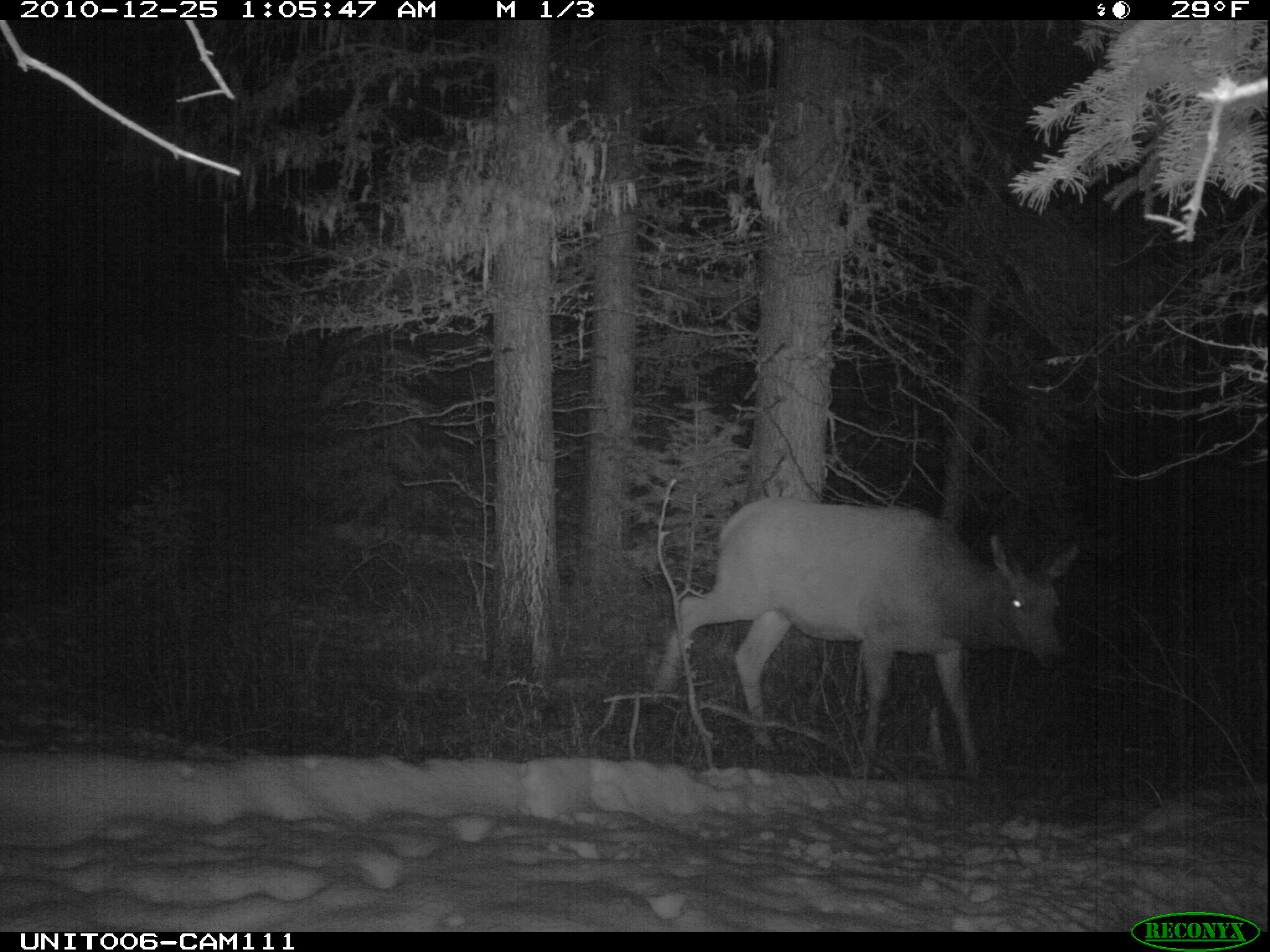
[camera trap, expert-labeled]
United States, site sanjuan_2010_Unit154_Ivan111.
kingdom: Animalia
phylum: Chordata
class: Mammalia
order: Artiodactyla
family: Cervidae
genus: Cervus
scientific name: Cervus elaphus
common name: red deer